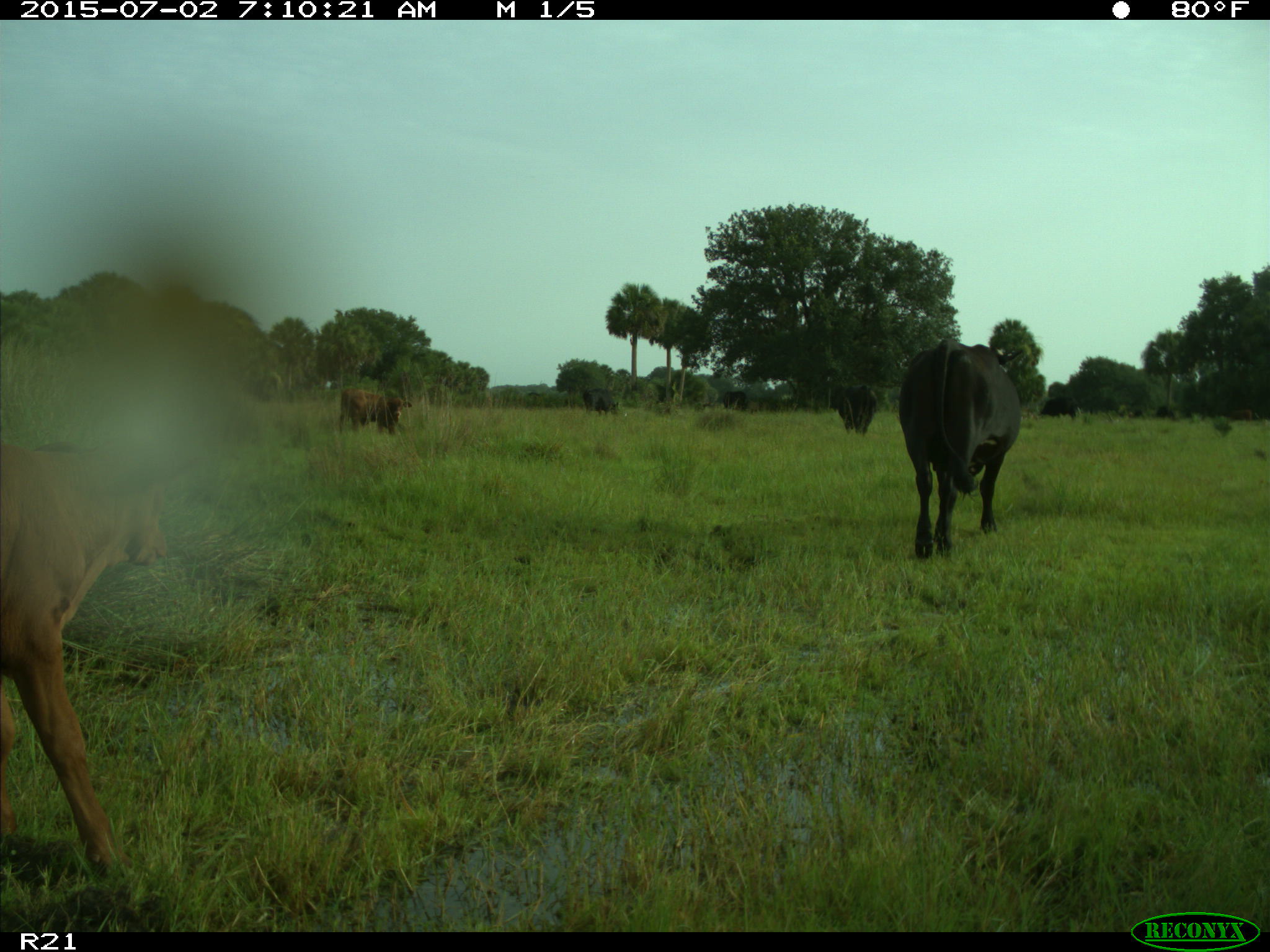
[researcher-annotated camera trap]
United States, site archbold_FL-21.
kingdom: Animalia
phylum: Chordata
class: Mammalia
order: Artiodactyla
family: Bovidae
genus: Bos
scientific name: Bos taurus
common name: domestic cow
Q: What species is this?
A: Bos taurus (domestic cow).